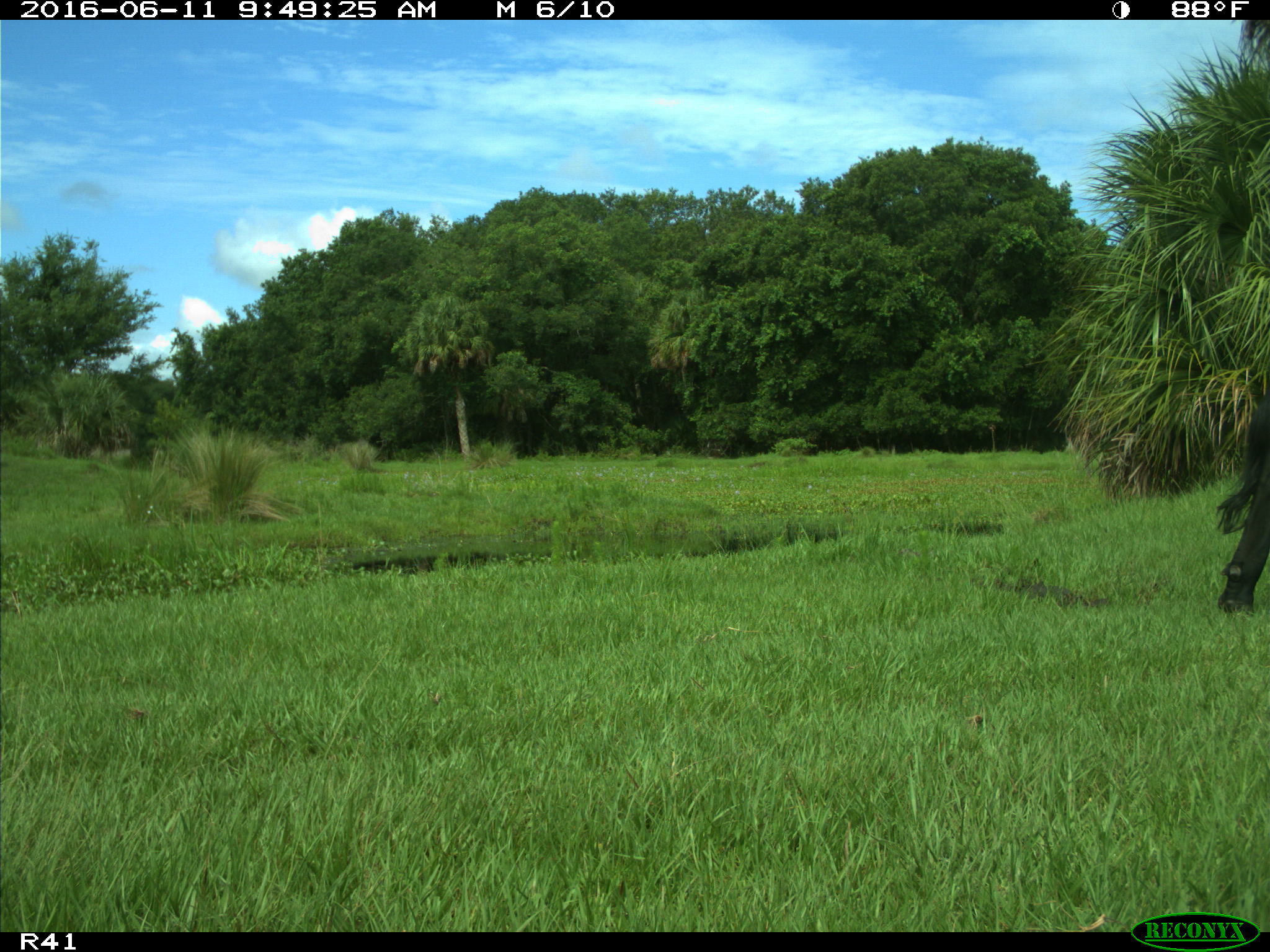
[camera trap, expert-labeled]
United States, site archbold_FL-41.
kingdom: Animalia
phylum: Chordata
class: Mammalia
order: Artiodactyla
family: Bovidae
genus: Bos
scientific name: Bos taurus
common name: domestic cow